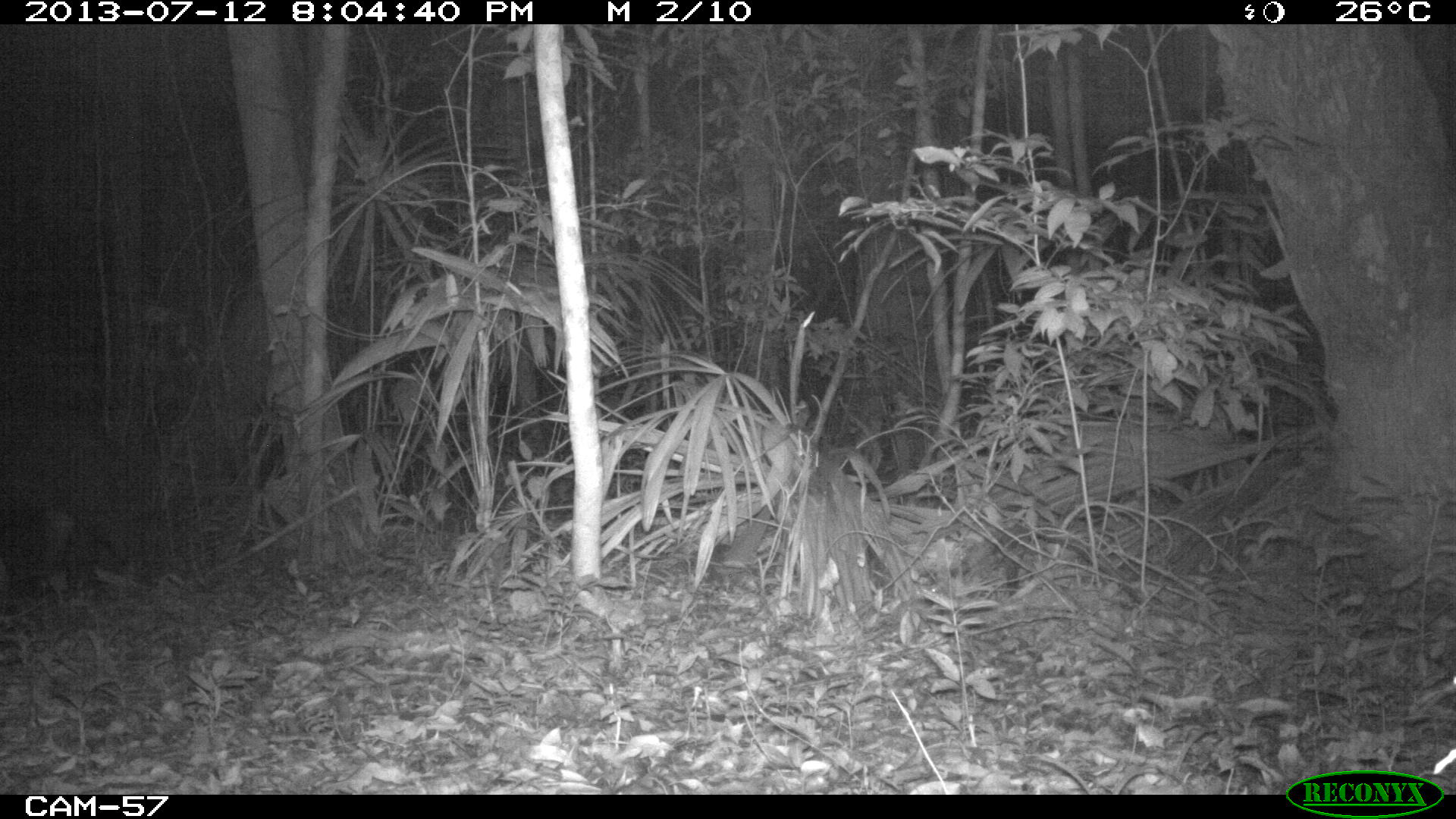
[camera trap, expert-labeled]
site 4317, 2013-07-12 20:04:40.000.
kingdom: Animalia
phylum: Chordata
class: Mammalia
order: Perissodactyla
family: Tapiridae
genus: Tapirus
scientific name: Tapirus bairdii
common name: baird's tapir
Tapirus bairdii (baird's tapir), count 2.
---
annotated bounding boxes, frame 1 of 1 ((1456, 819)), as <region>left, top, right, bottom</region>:
tapirus bairdii: <region>0, 405, 132, 594</region>